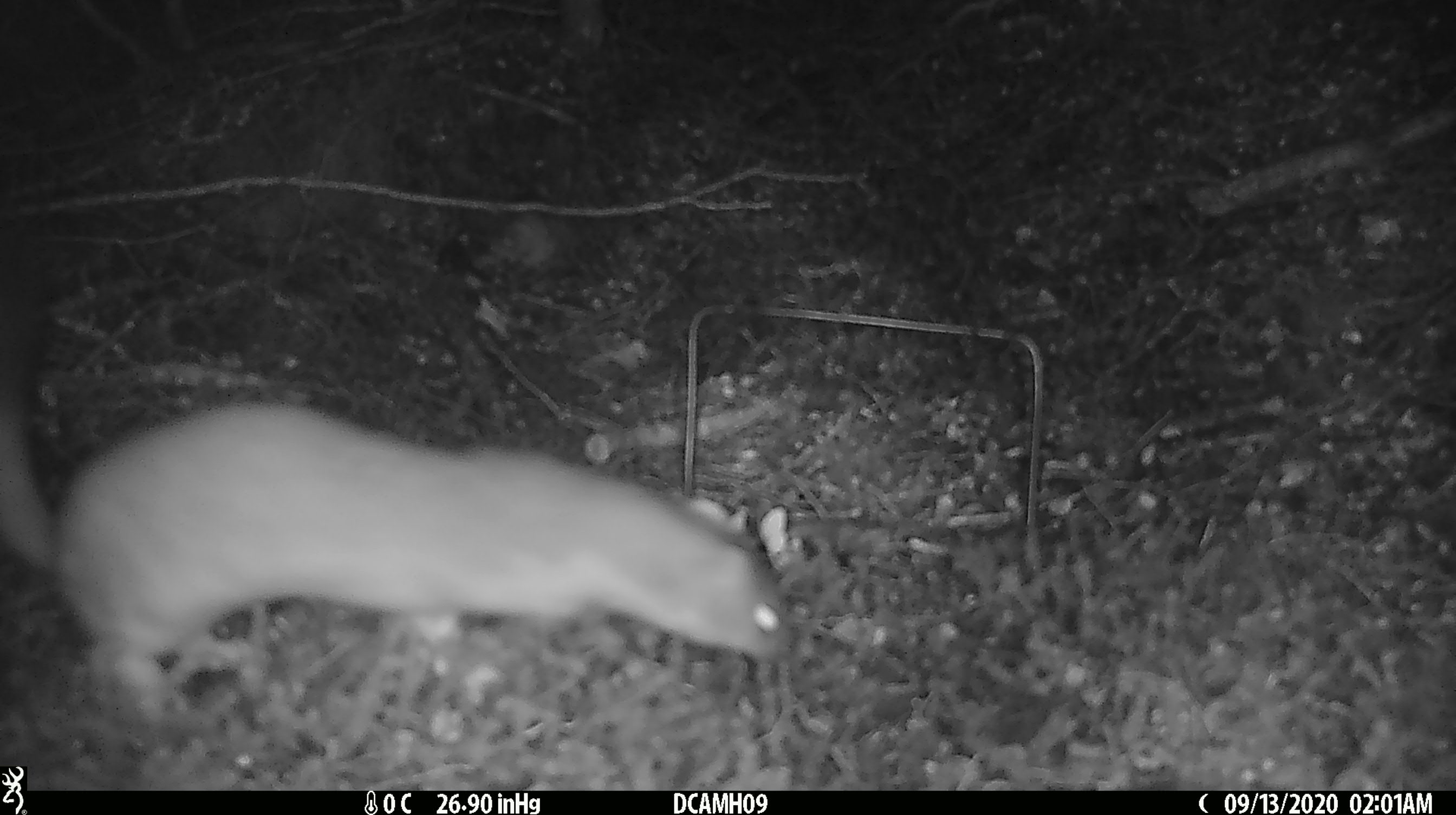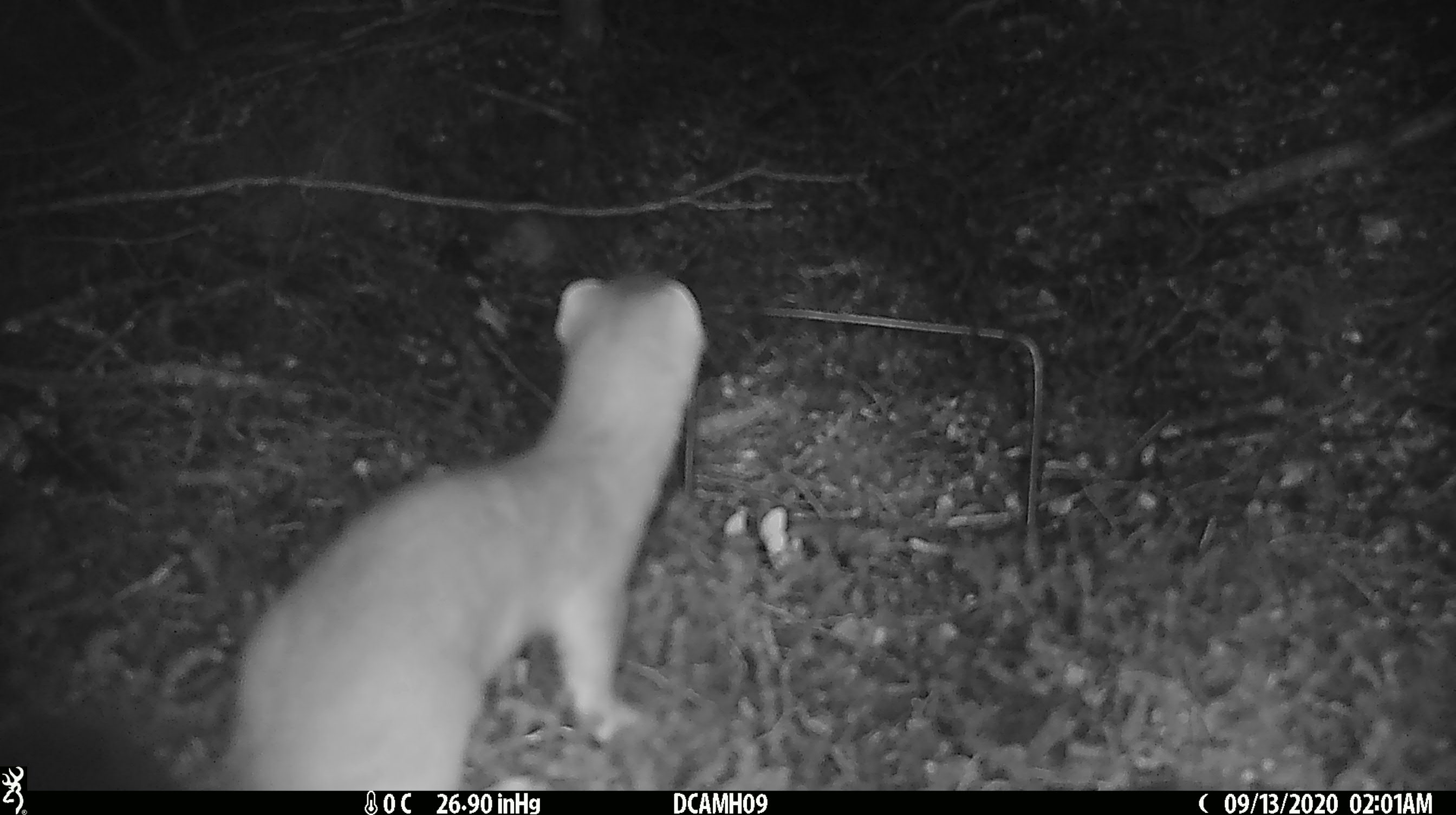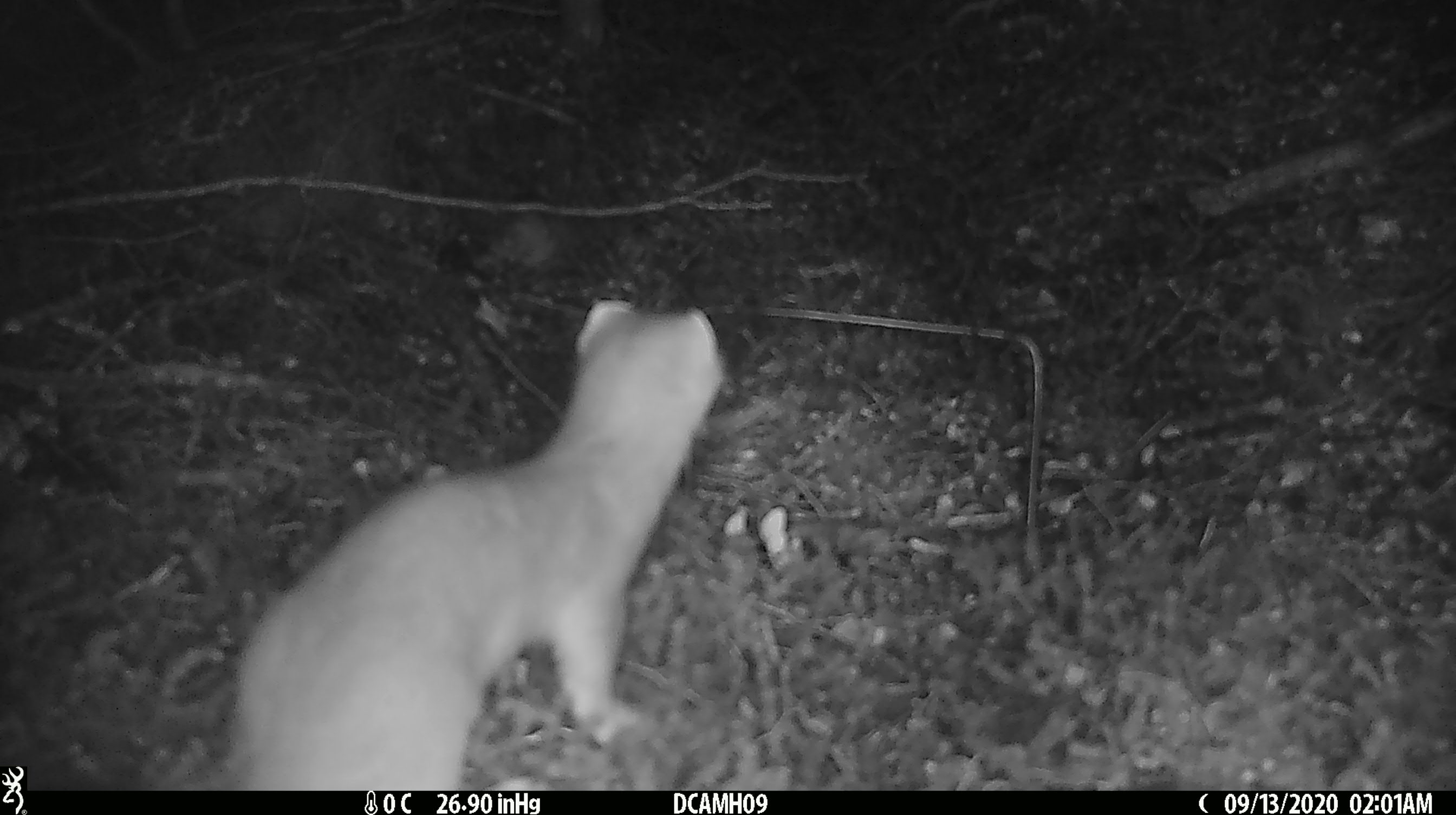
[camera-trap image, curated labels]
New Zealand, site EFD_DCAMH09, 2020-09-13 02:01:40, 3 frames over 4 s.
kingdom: Animalia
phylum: Chordata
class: Mammalia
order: Carnivora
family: Mustelidae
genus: Mustela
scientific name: Mustela erminea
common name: stoat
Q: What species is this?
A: Stoat (Mustela erminea).